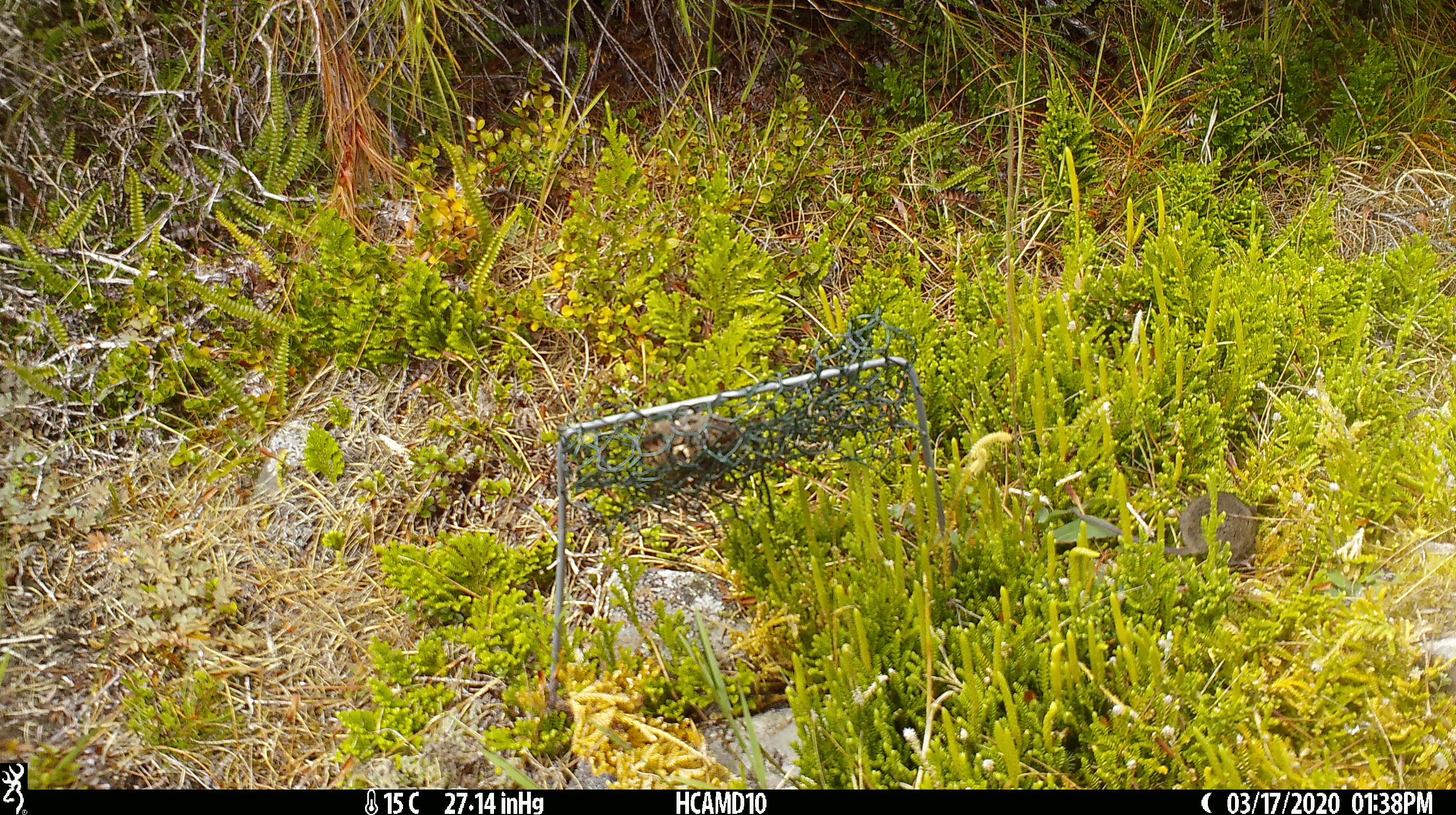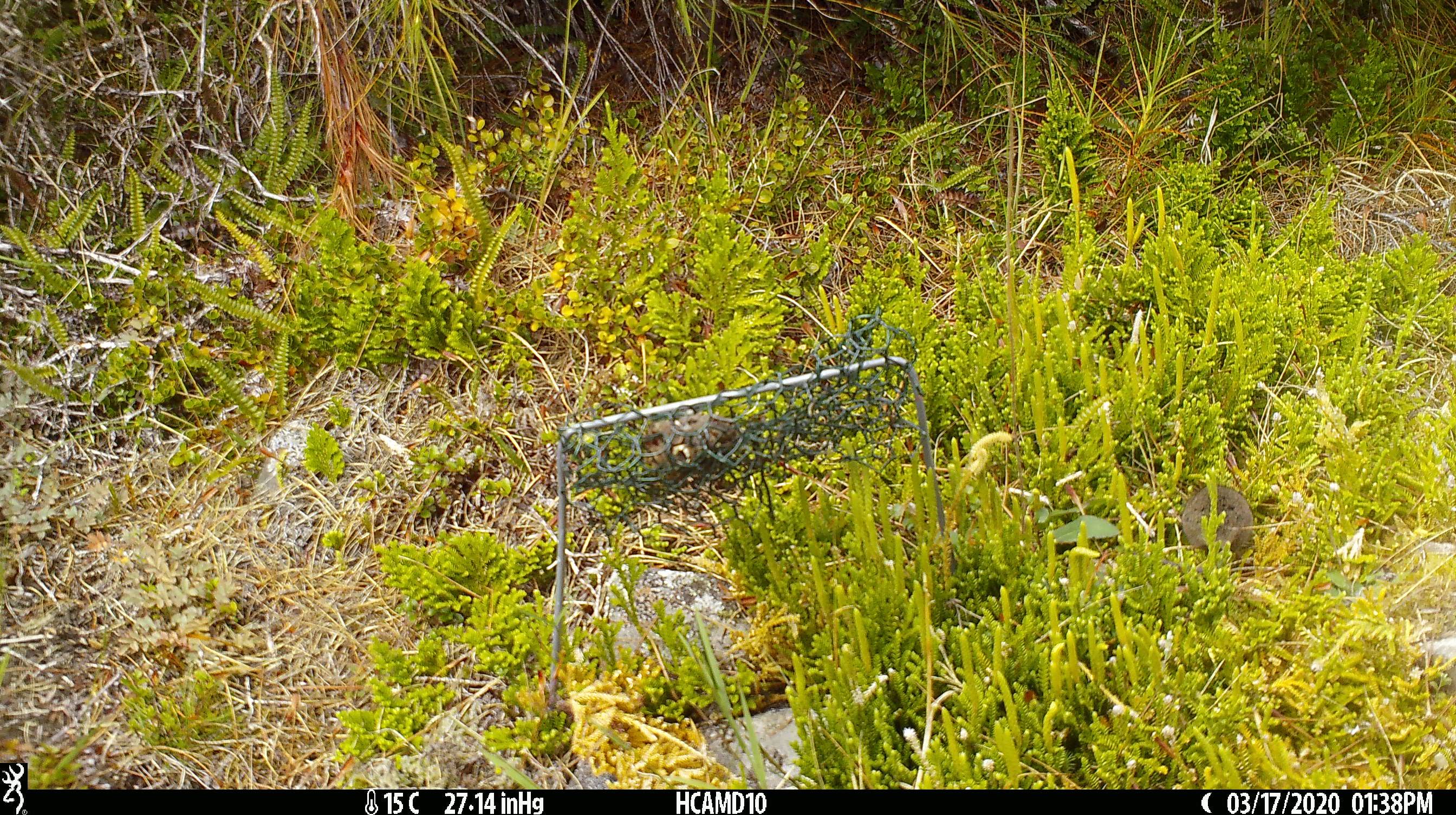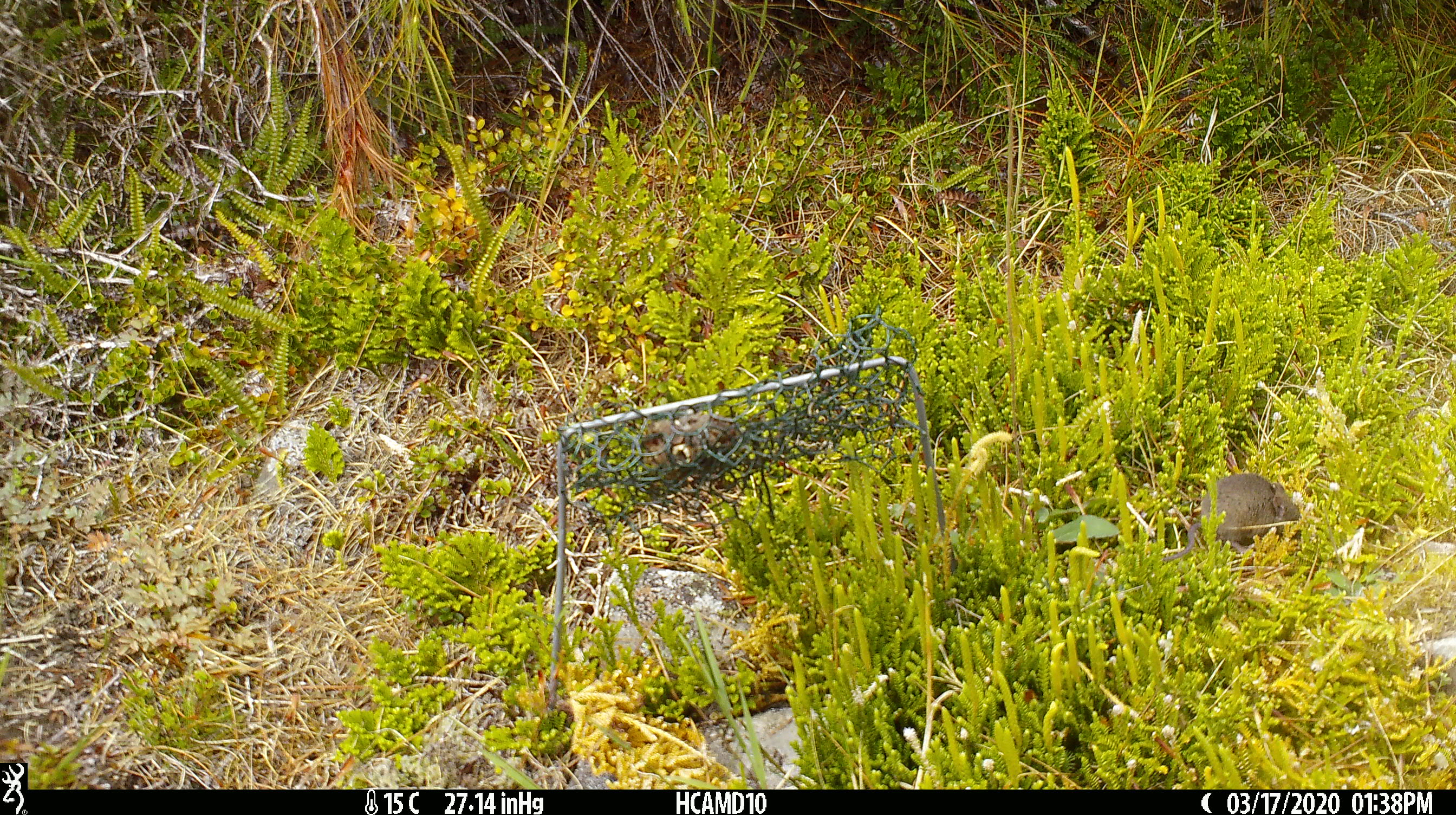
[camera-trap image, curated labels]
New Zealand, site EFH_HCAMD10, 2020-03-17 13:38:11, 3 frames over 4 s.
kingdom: Animalia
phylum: Chordata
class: Mammalia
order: Rodentia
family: Muridae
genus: Mus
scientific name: Mus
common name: mouse